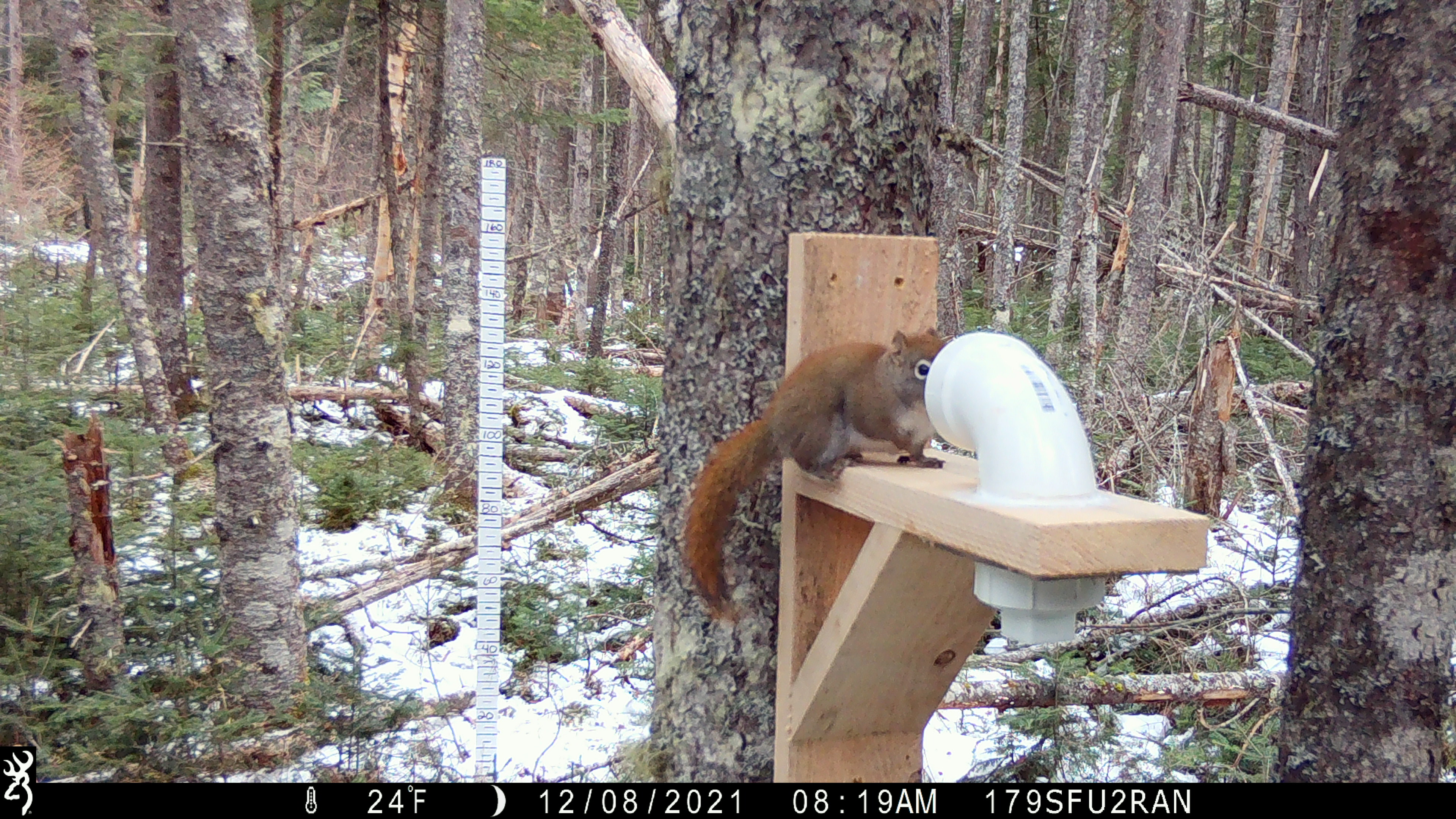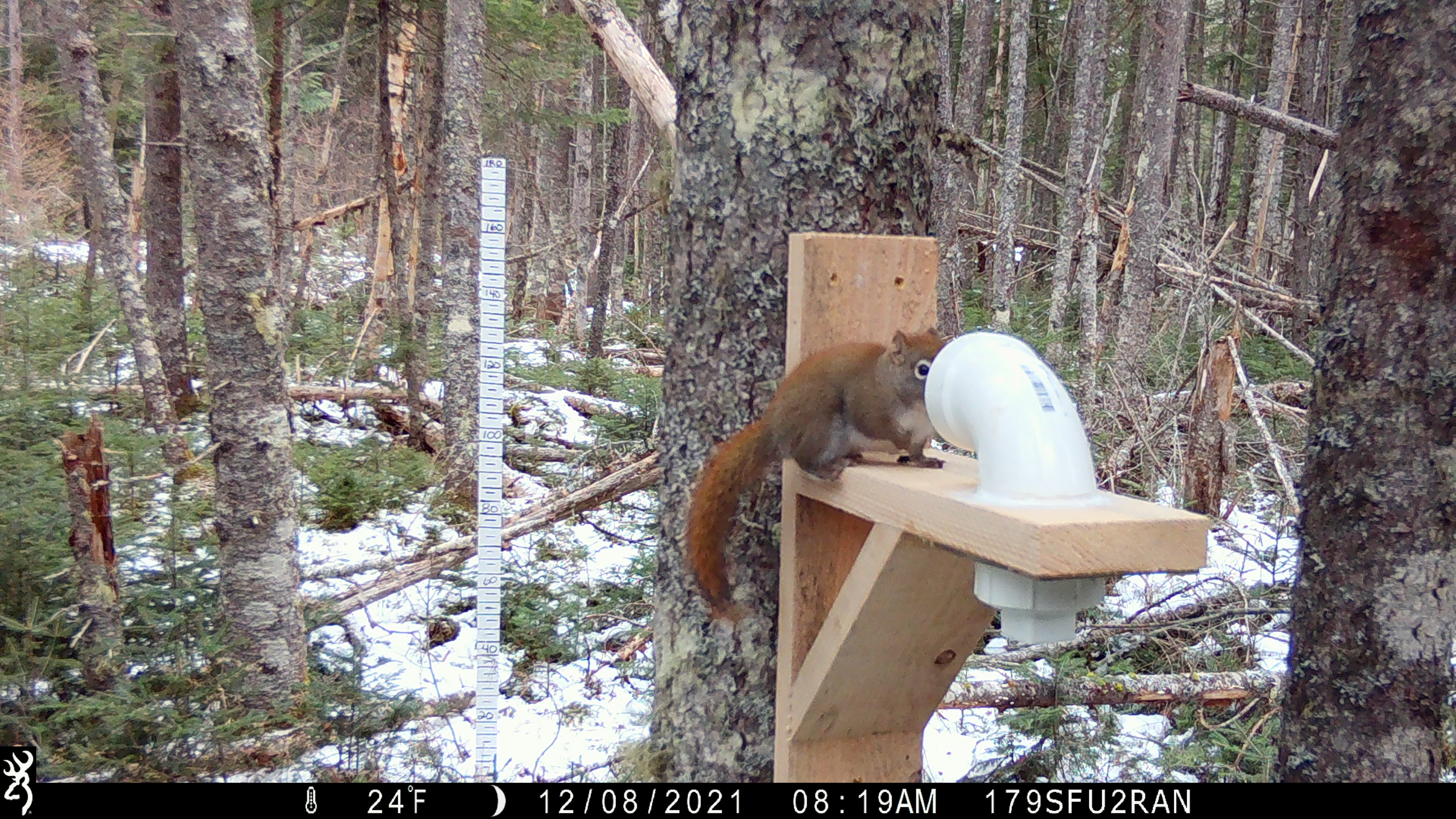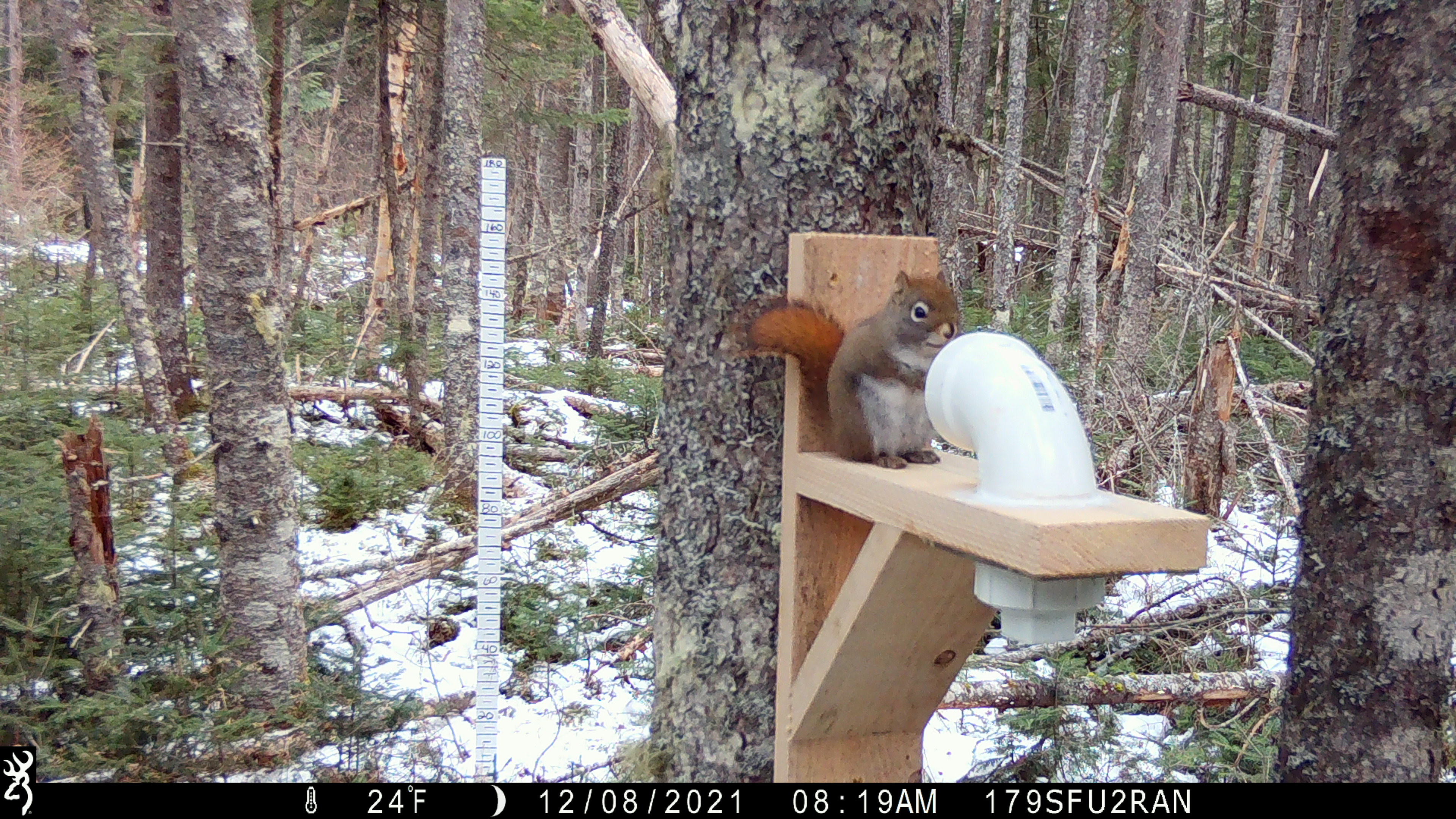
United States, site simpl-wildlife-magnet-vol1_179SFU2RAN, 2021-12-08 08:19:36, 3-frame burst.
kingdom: Animalia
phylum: Chordata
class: Mammalia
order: Rodentia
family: Sciuridae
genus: Tamiasciurus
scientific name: Tamiasciurus hudsonicus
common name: red squirrel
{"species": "red squirrel (Tamiasciurus hudsonicus)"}